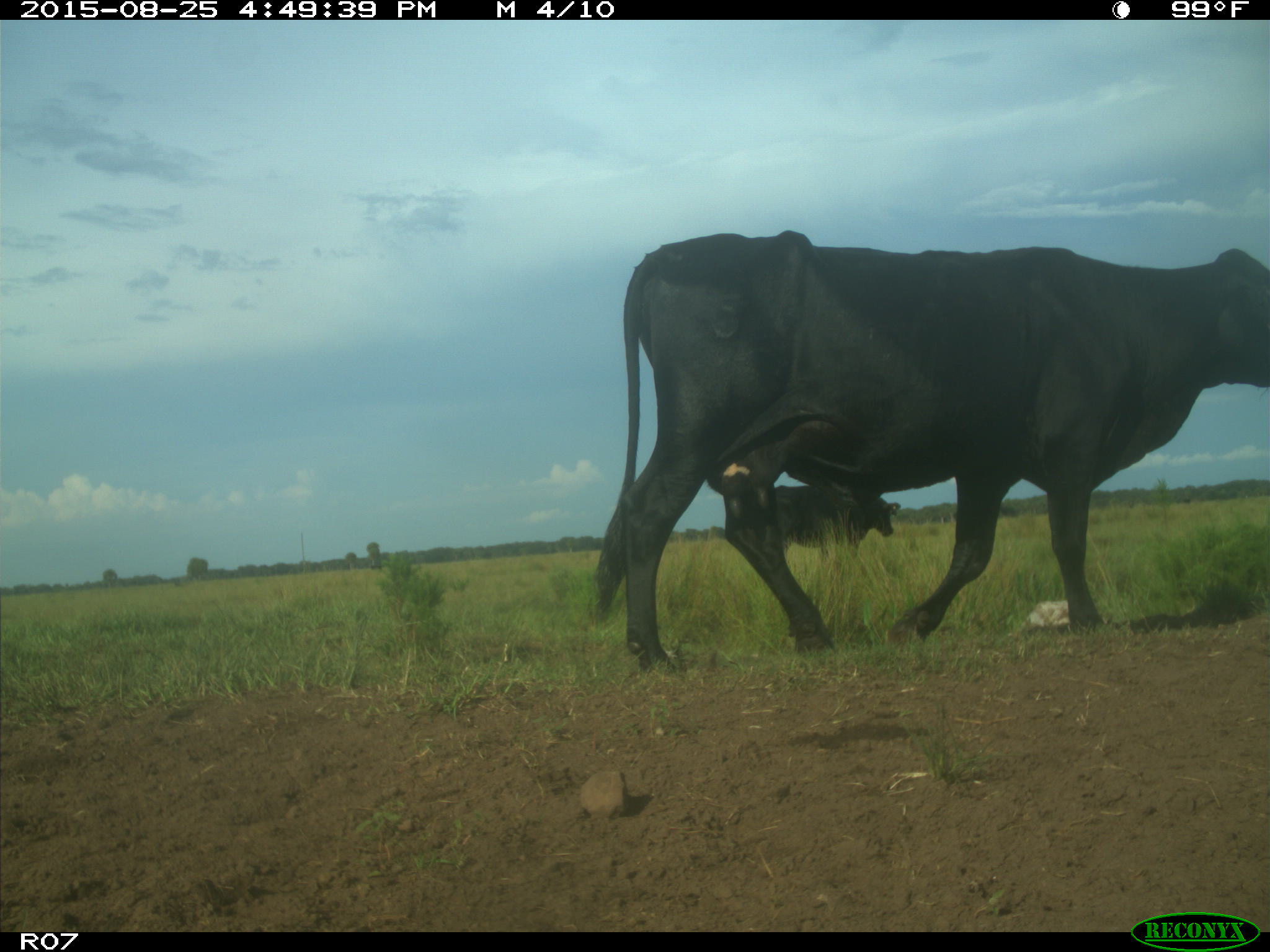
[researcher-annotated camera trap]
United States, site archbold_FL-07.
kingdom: Animalia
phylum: Chordata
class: Mammalia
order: Artiodactyla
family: Bovidae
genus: Bos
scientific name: Bos taurus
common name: domestic cow